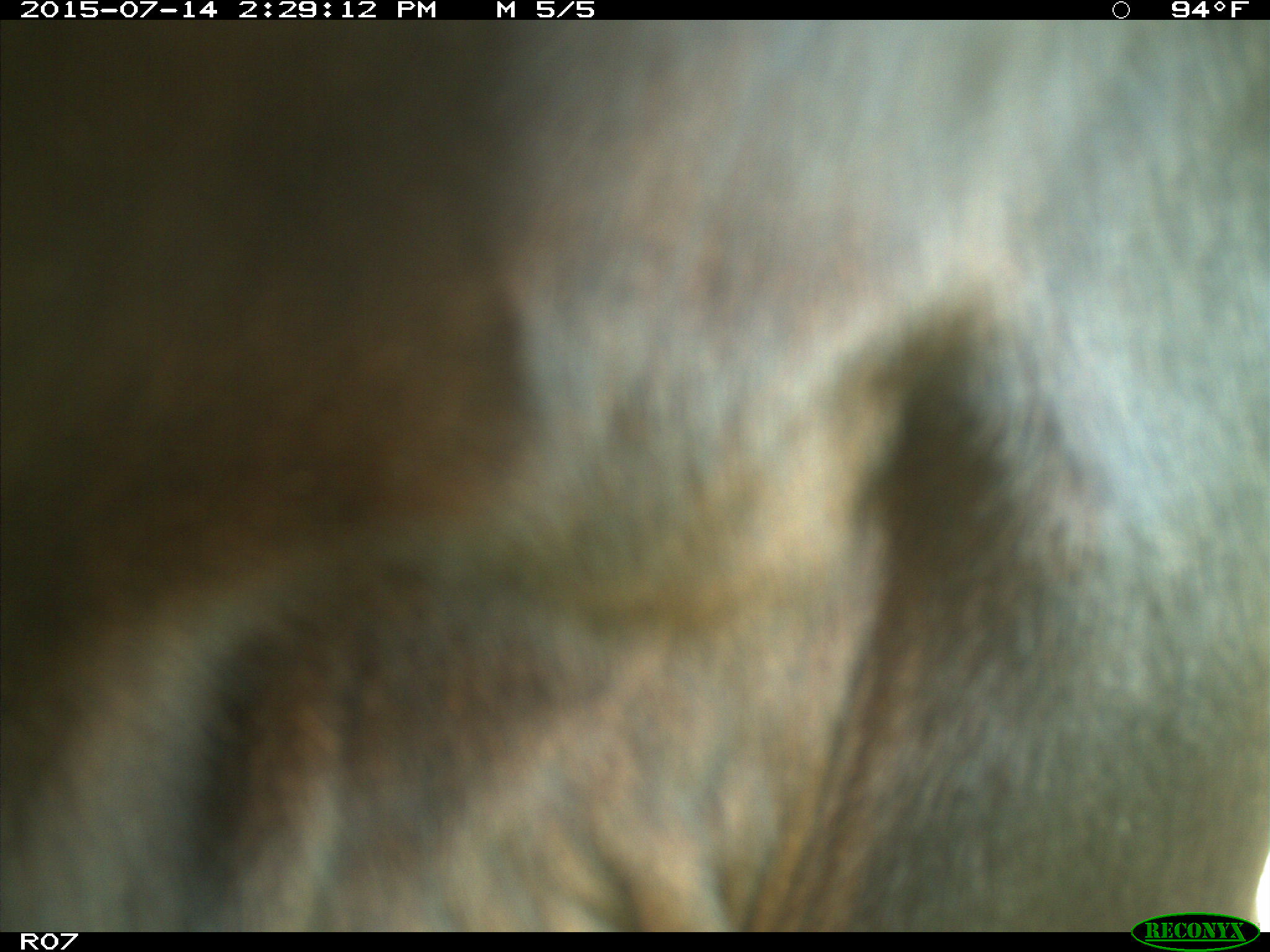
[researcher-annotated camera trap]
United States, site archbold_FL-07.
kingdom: Animalia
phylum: Chordata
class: Mammalia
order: Artiodactyla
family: Bovidae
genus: Bos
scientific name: Bos taurus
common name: domestic cow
Bos taurus (domestic cow).